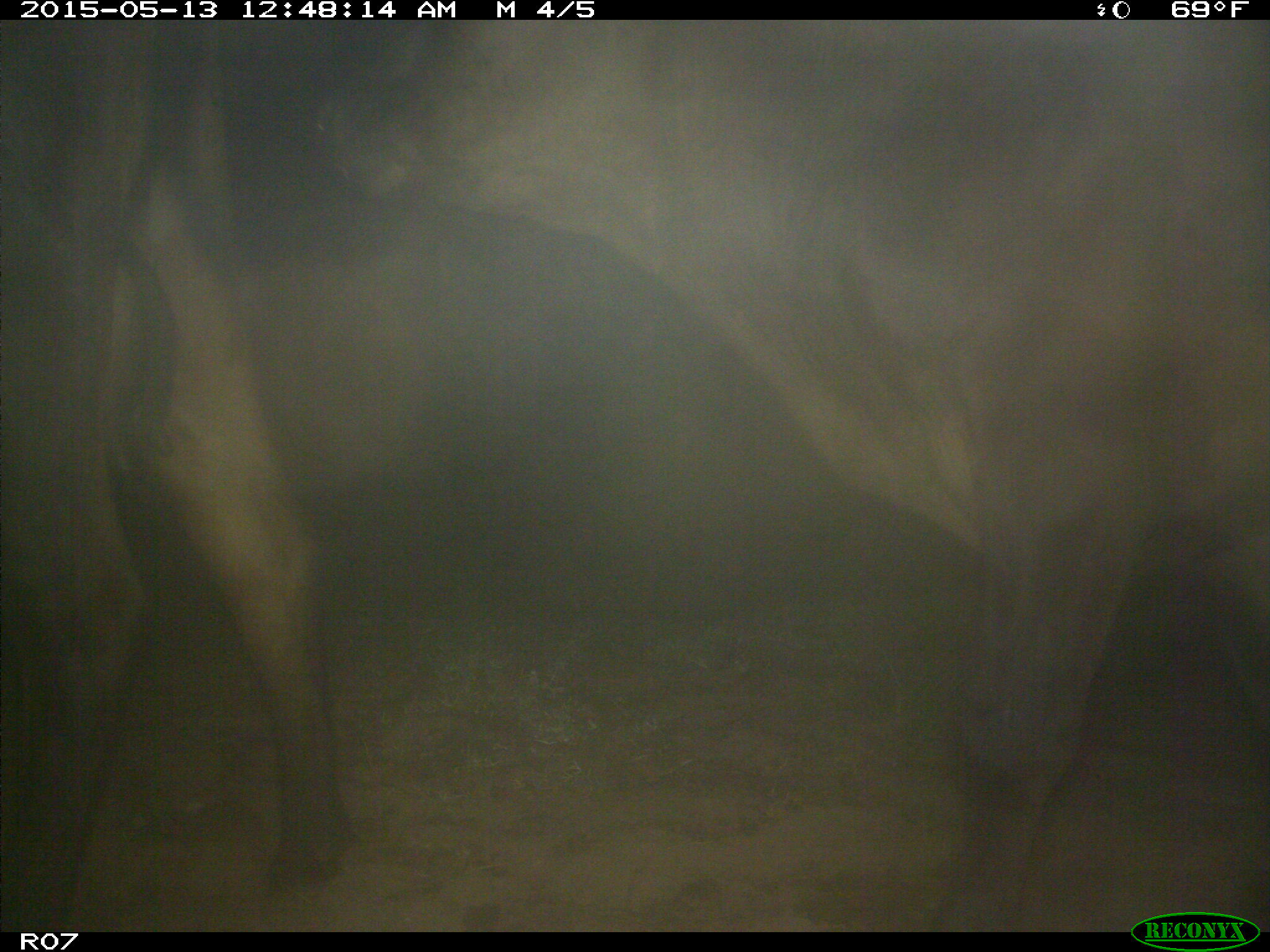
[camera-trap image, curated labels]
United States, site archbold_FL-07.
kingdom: Animalia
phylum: Chordata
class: Mammalia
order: Artiodactyla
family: Bovidae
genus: Bos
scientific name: Bos taurus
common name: domestic cow